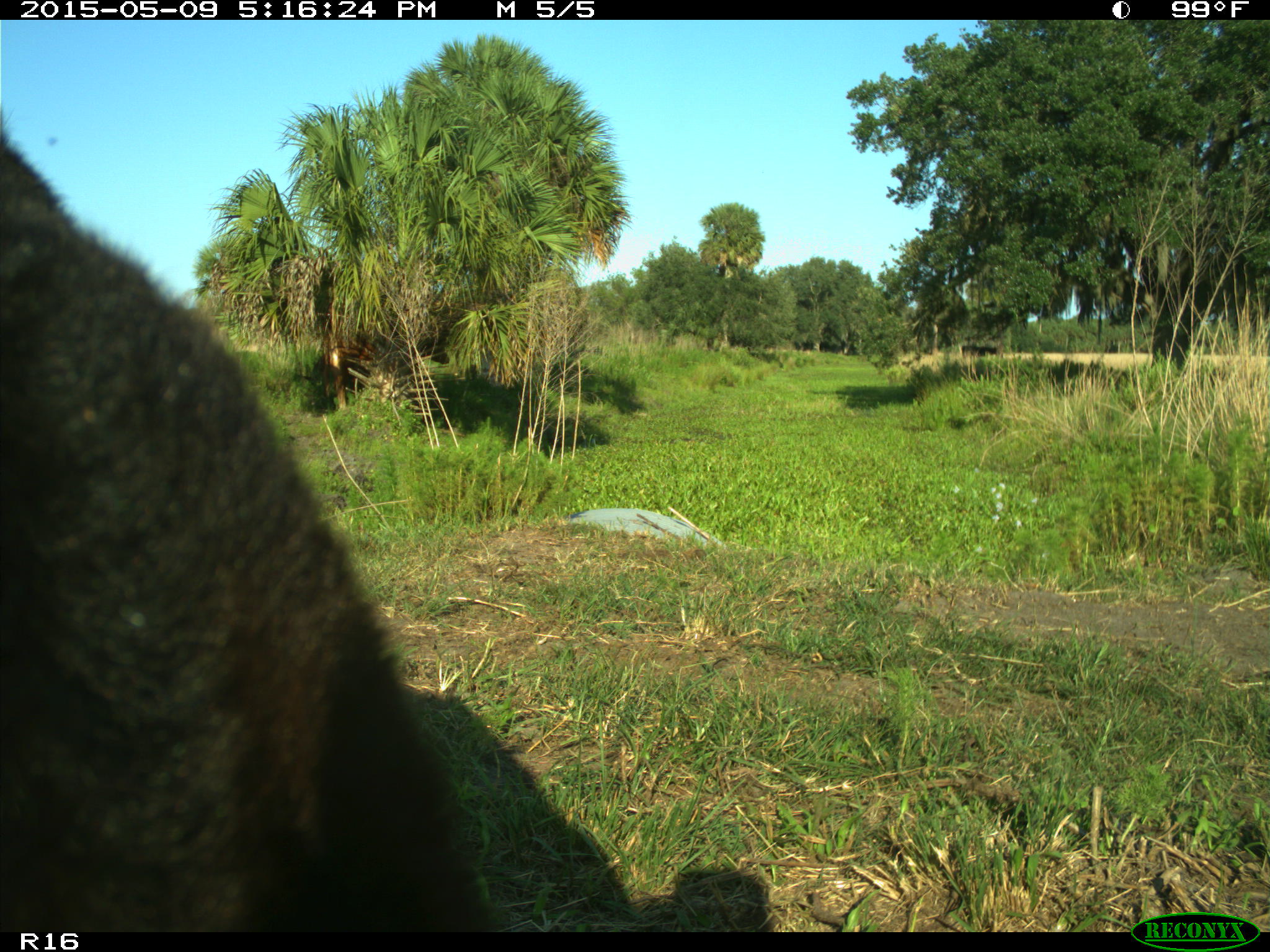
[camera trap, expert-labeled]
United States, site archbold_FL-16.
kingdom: Animalia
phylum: Chordata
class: Mammalia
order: Artiodactyla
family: Suidae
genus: Sus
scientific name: Sus scrofa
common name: wild boar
Sus scrofa (wild boar).